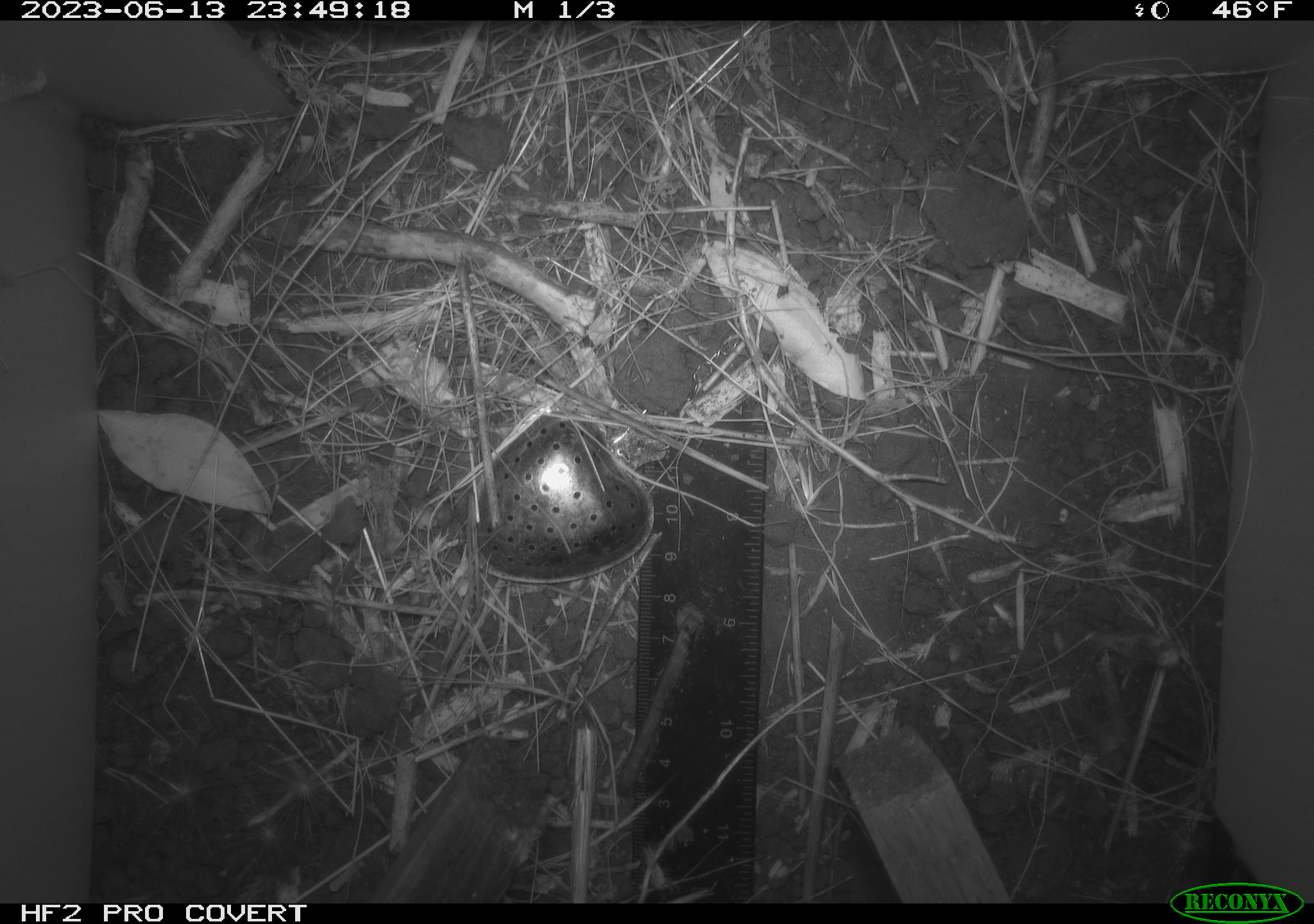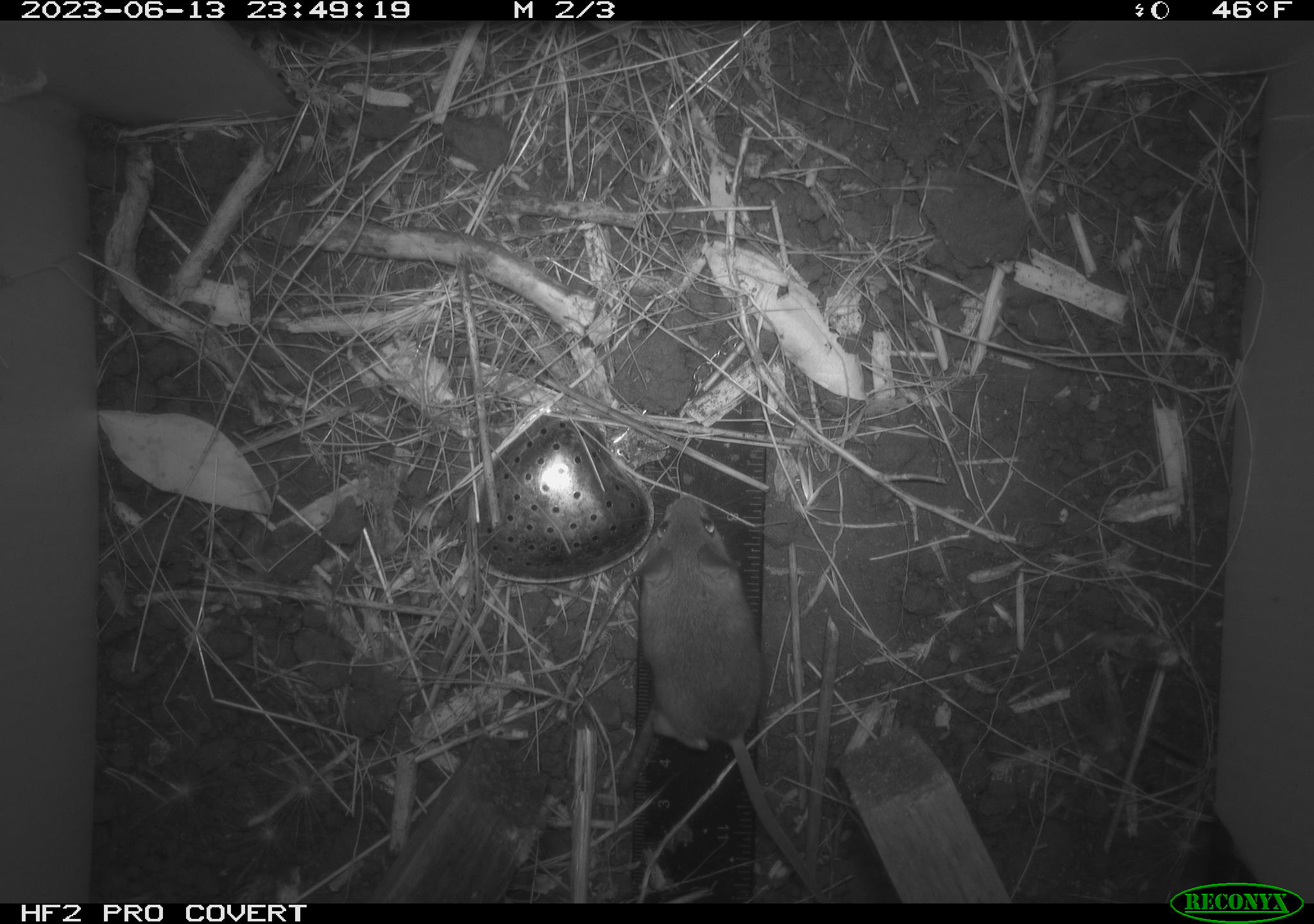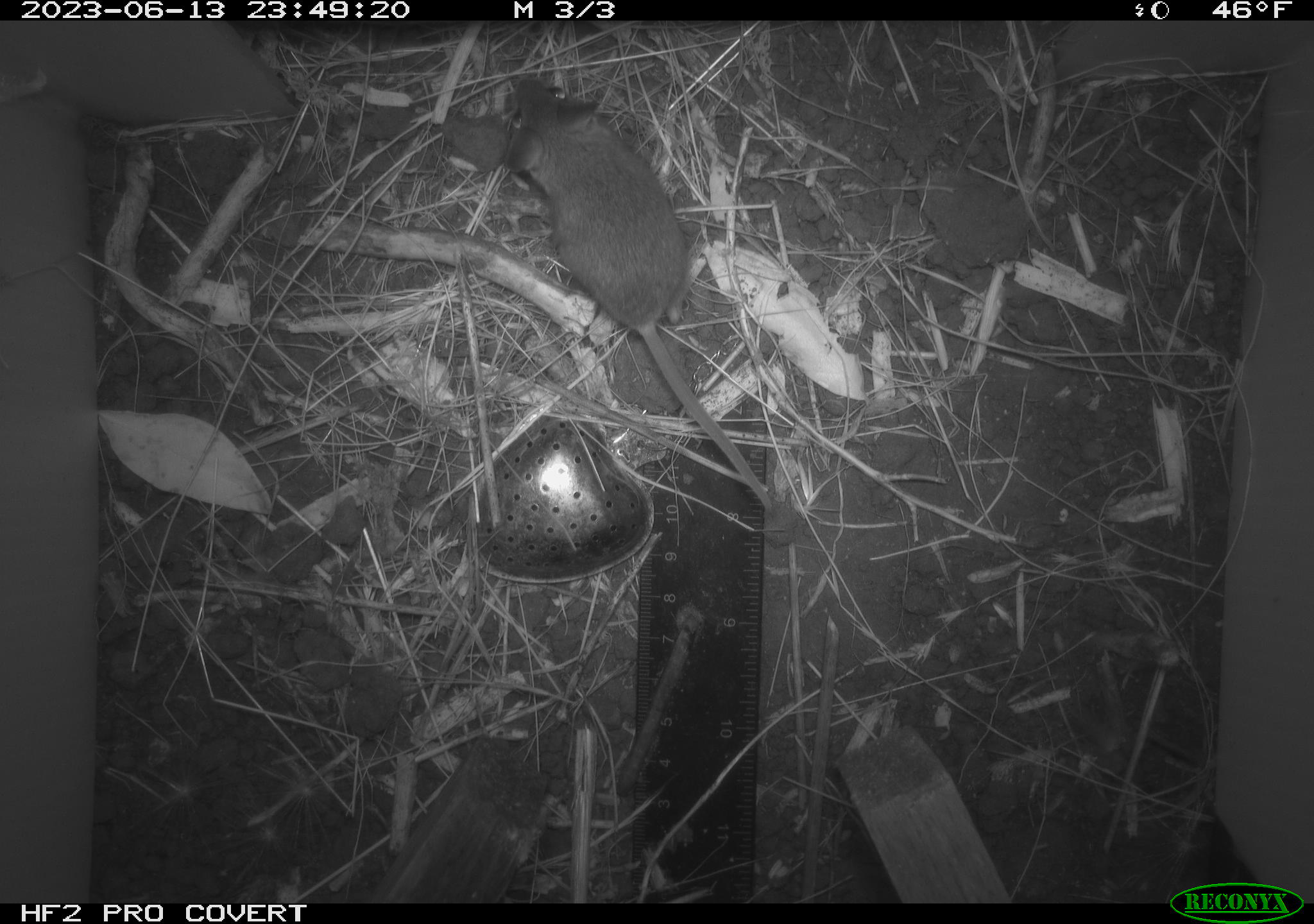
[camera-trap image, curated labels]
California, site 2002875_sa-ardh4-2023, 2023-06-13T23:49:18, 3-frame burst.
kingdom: Animalia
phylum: Chordata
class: Mammalia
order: Rodentia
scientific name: Rodentia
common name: mouse species